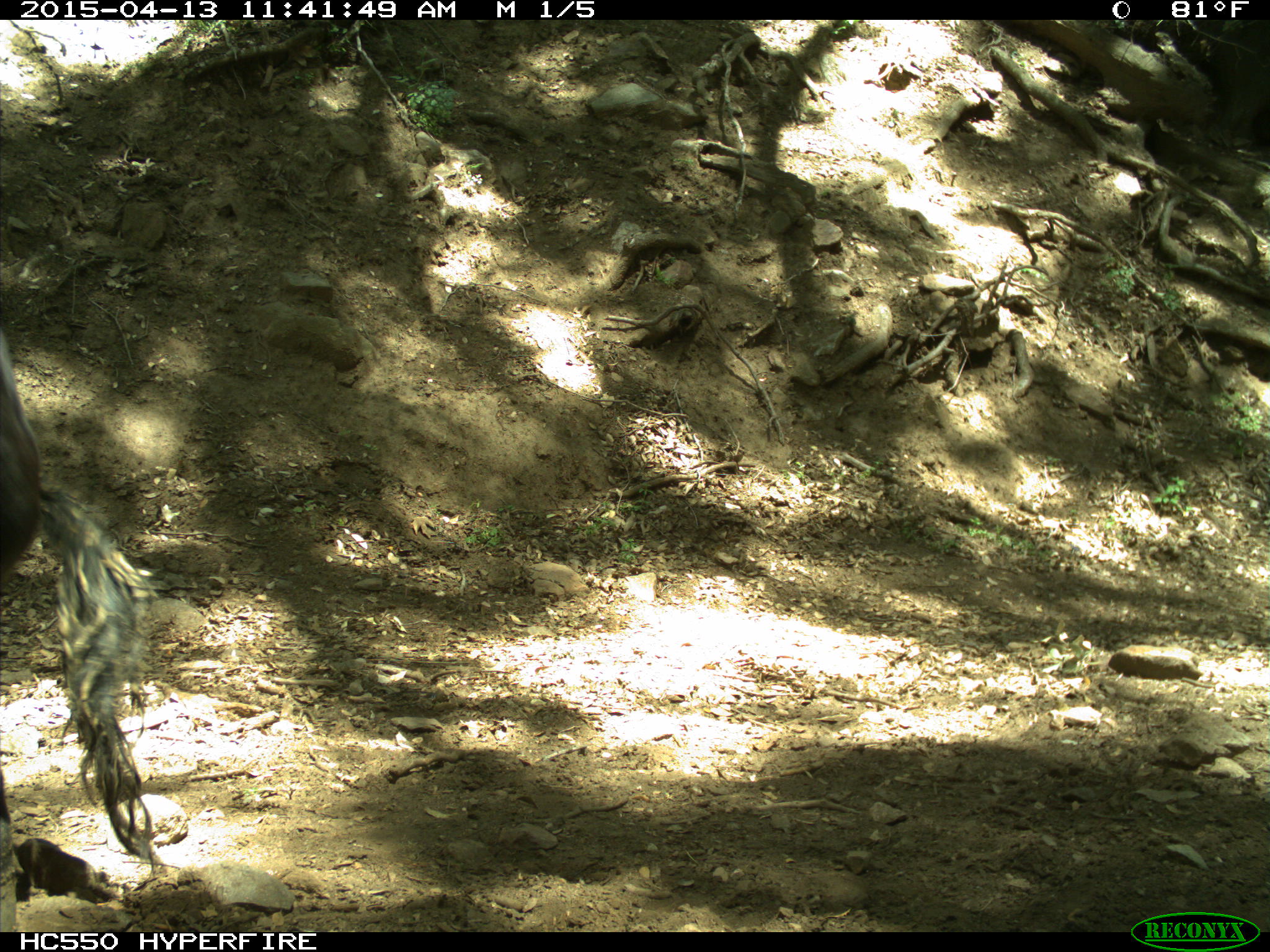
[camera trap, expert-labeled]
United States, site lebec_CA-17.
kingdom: Animalia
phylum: Chordata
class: Mammalia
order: Artiodactyla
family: Bovidae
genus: Bos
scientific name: Bos taurus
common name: domestic cow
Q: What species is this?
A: Bos taurus (domestic cow).